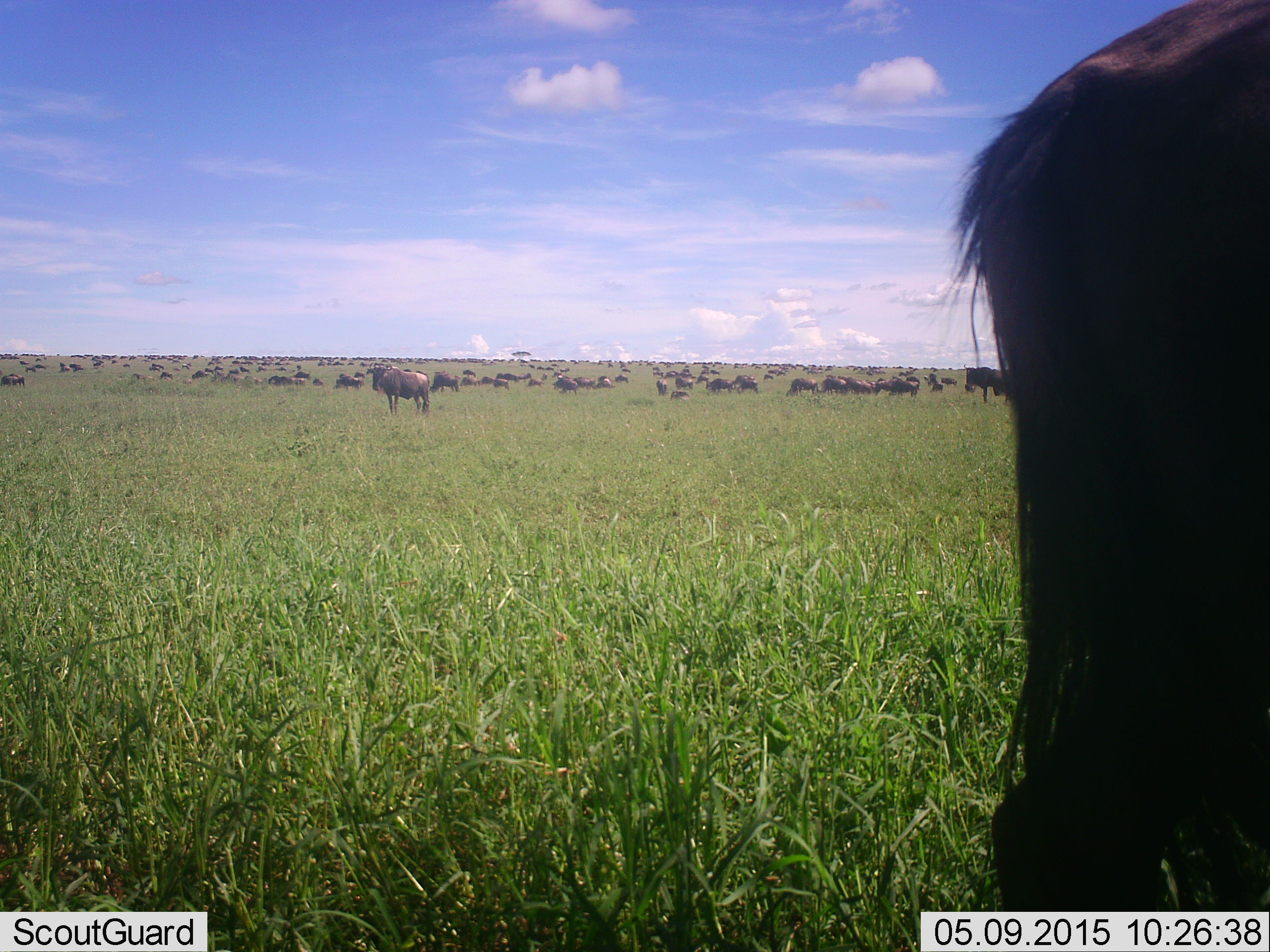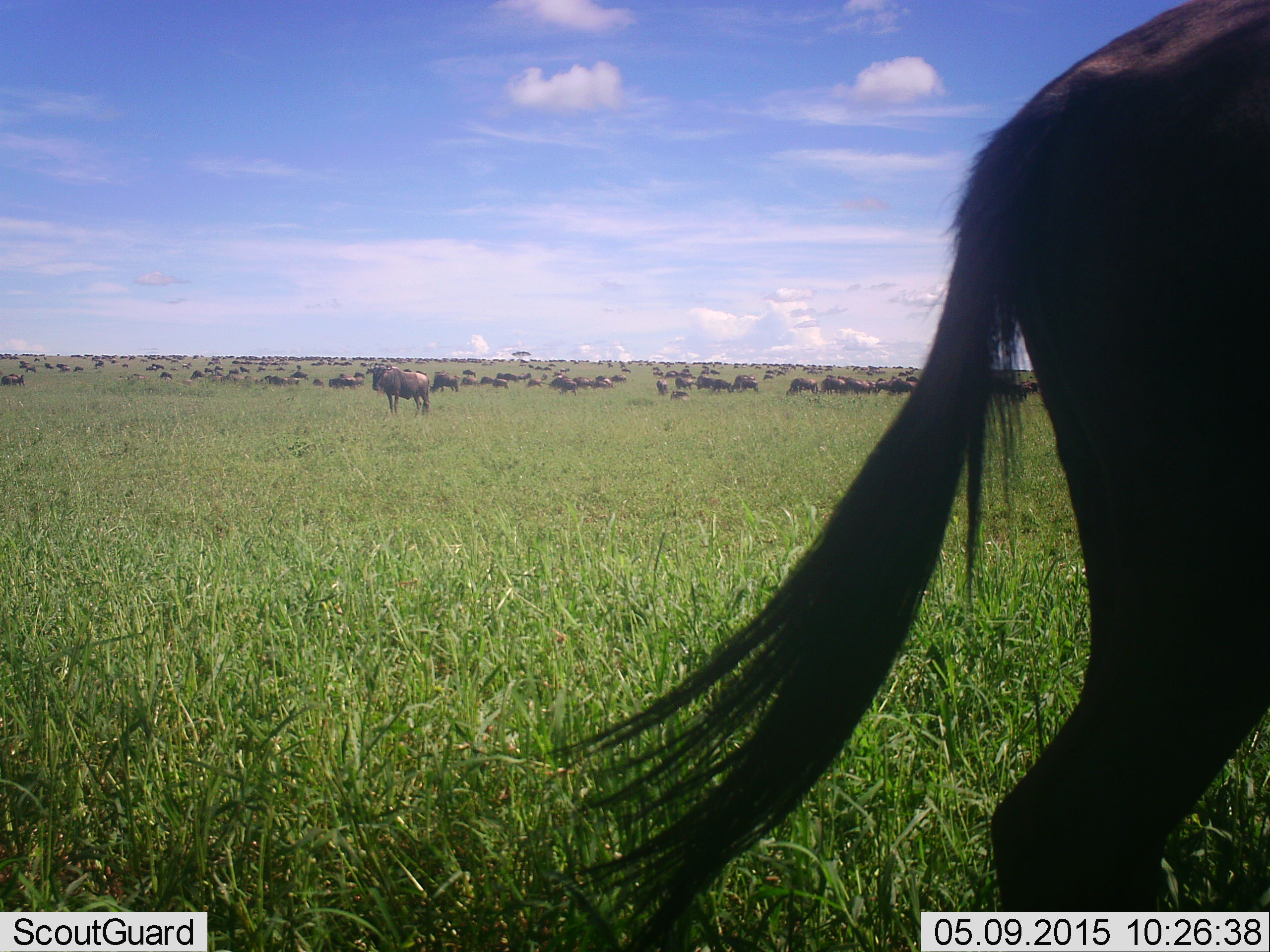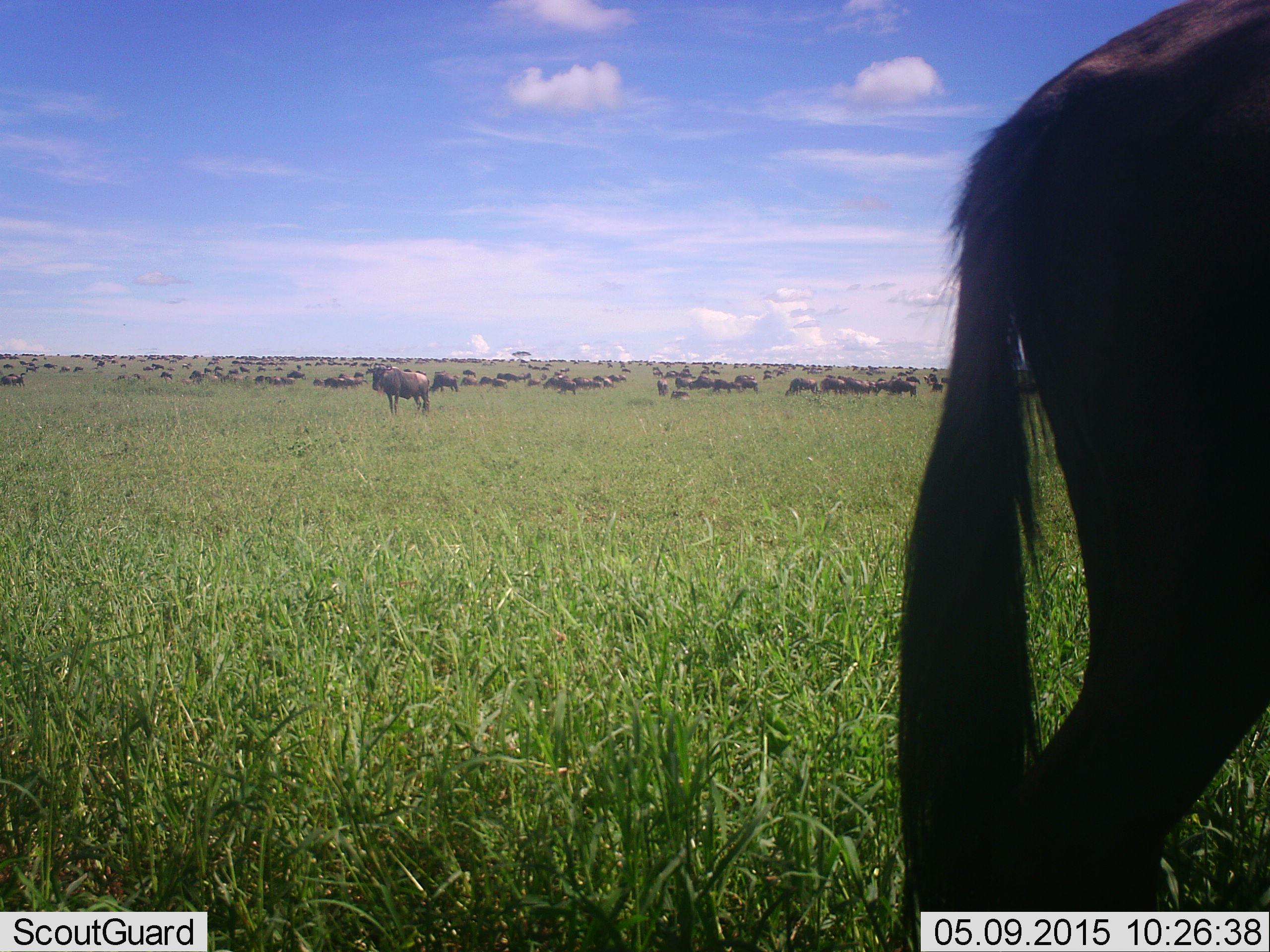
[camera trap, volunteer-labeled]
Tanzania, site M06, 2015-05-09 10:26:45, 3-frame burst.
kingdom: Animalia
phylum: Chordata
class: Mammalia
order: Artiodactyla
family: Bovidae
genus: Connochaetes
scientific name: Connochaetes taurinus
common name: blue wildebeest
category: wildebeest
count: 51+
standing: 80%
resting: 20%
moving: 70%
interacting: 10%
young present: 0%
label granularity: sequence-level